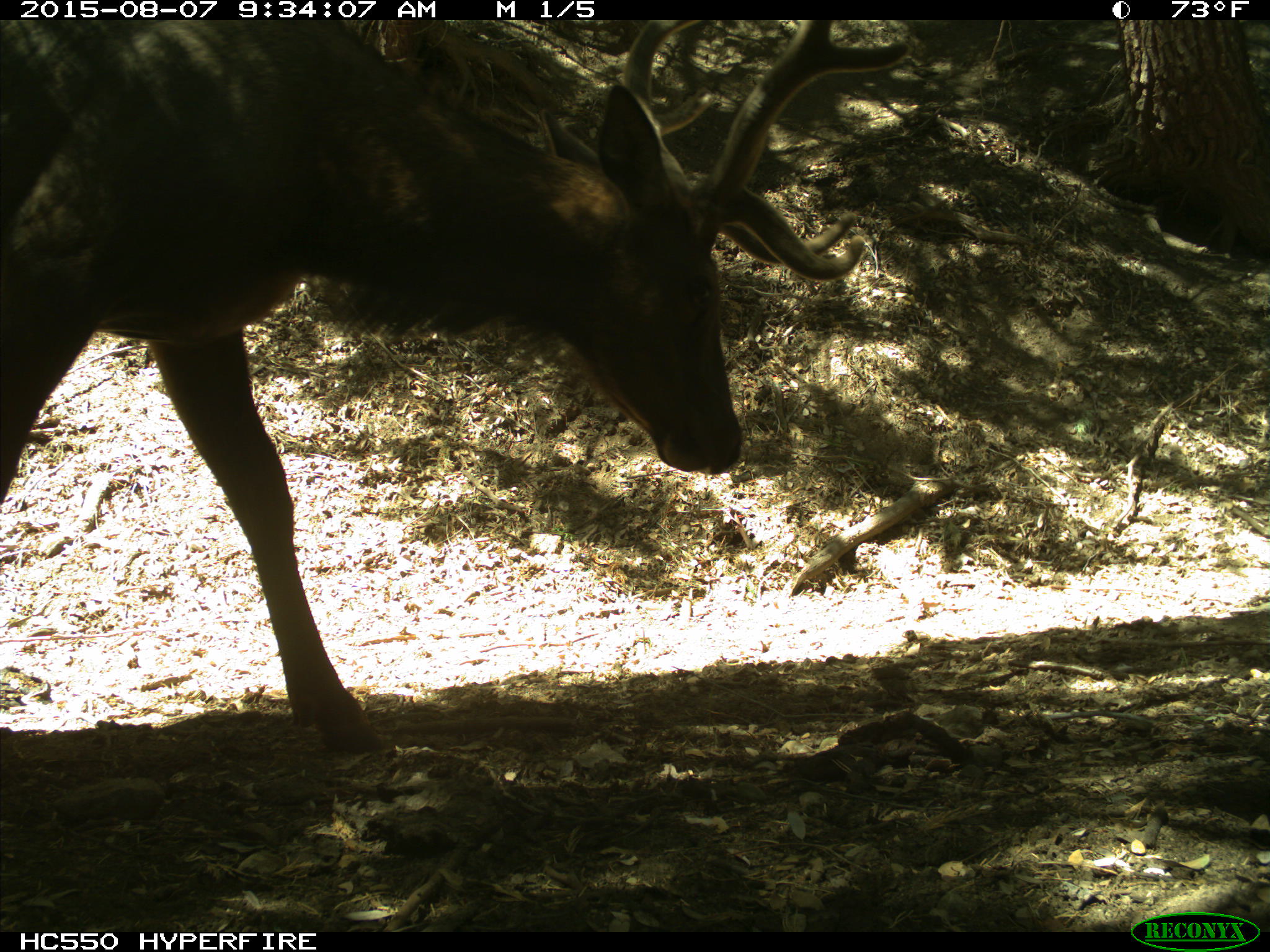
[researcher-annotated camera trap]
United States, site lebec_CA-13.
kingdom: Animalia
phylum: Chordata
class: Mammalia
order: Artiodactyla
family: Cervidae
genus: Cervus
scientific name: Cervus canadensis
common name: elk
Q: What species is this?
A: Cervus canadensis (elk).